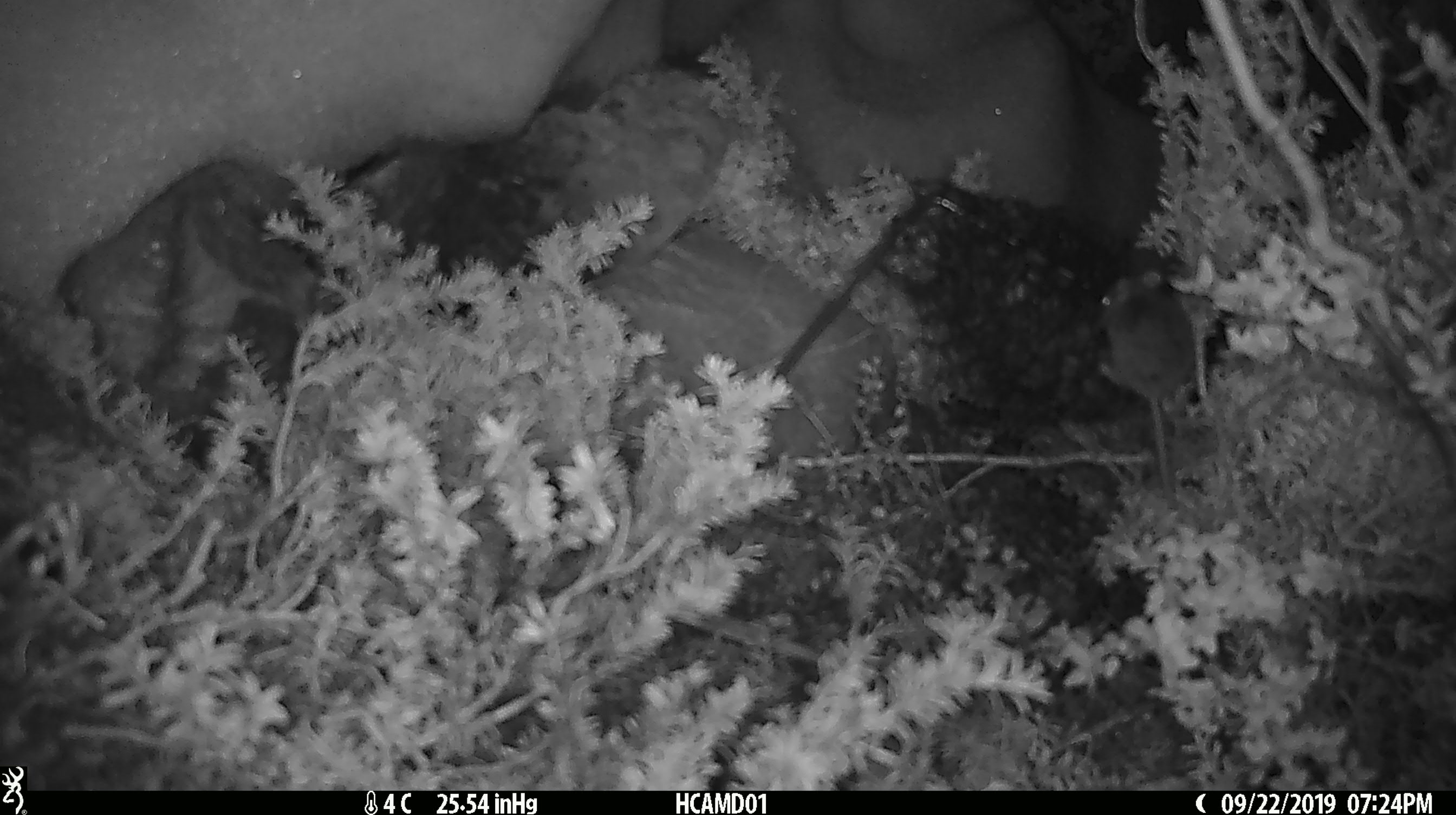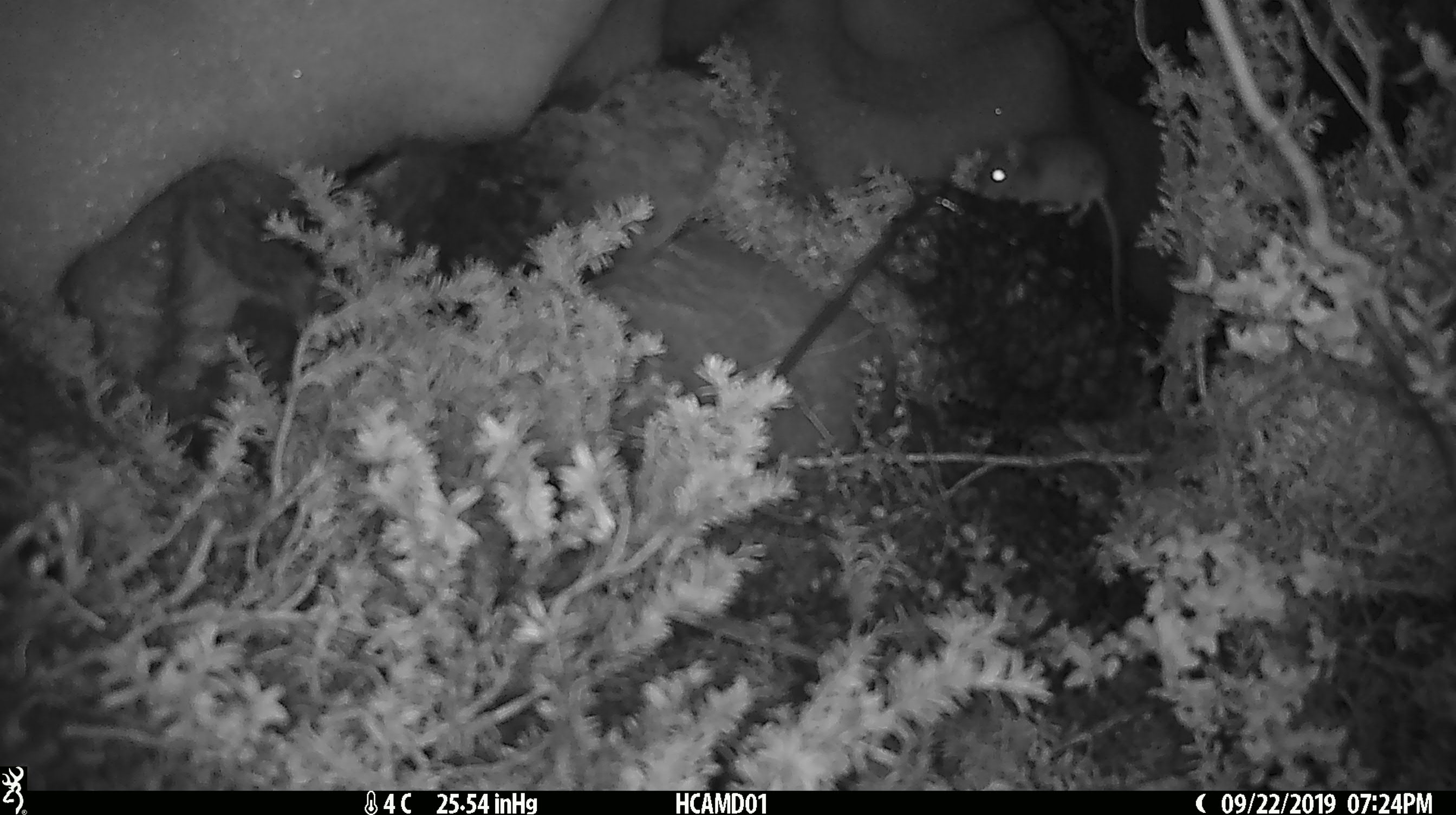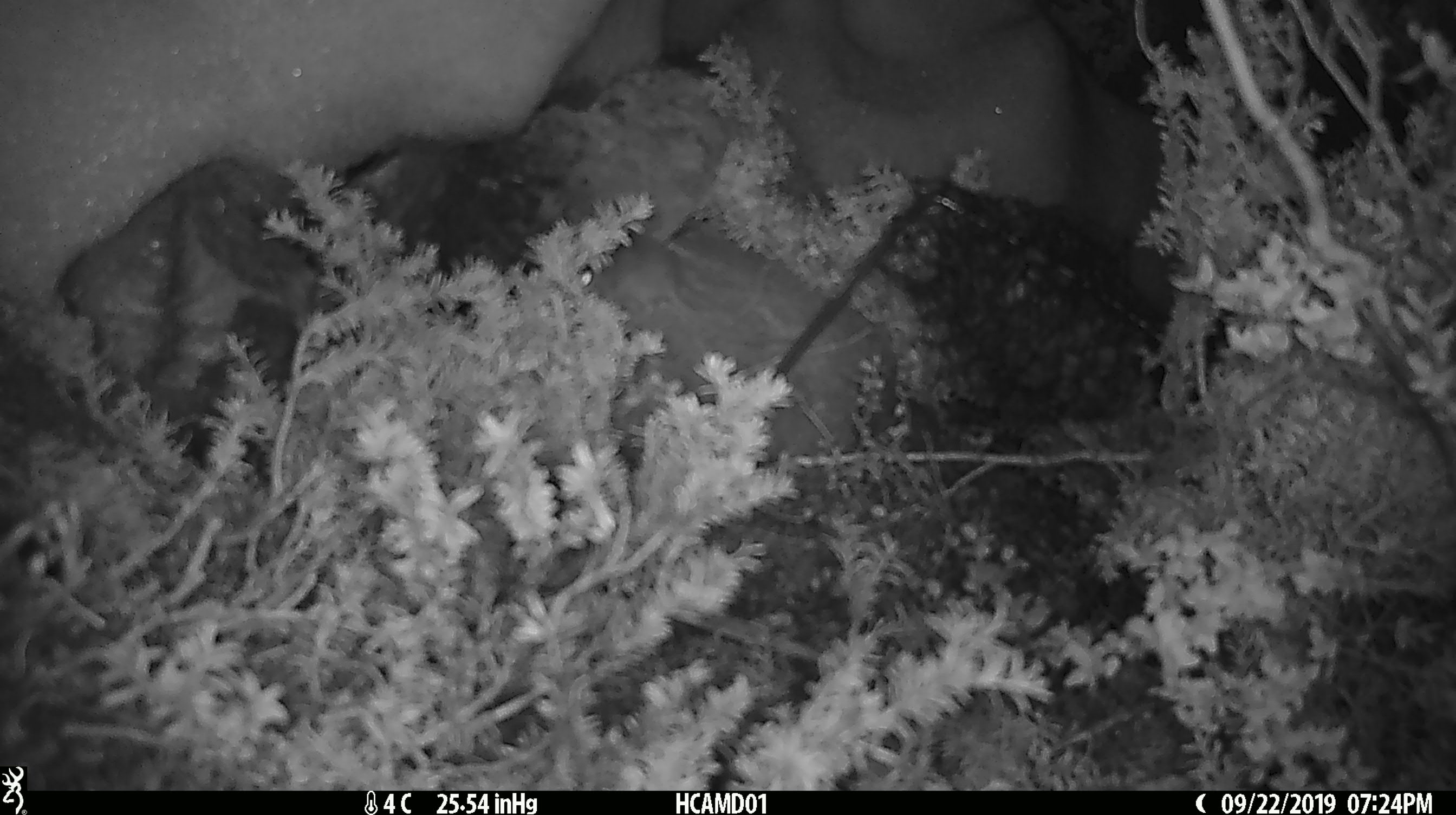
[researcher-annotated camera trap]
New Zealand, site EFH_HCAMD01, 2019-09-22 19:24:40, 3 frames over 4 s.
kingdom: Animalia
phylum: Chordata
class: Mammalia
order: Rodentia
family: Muridae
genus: Mus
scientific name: Mus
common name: mouse